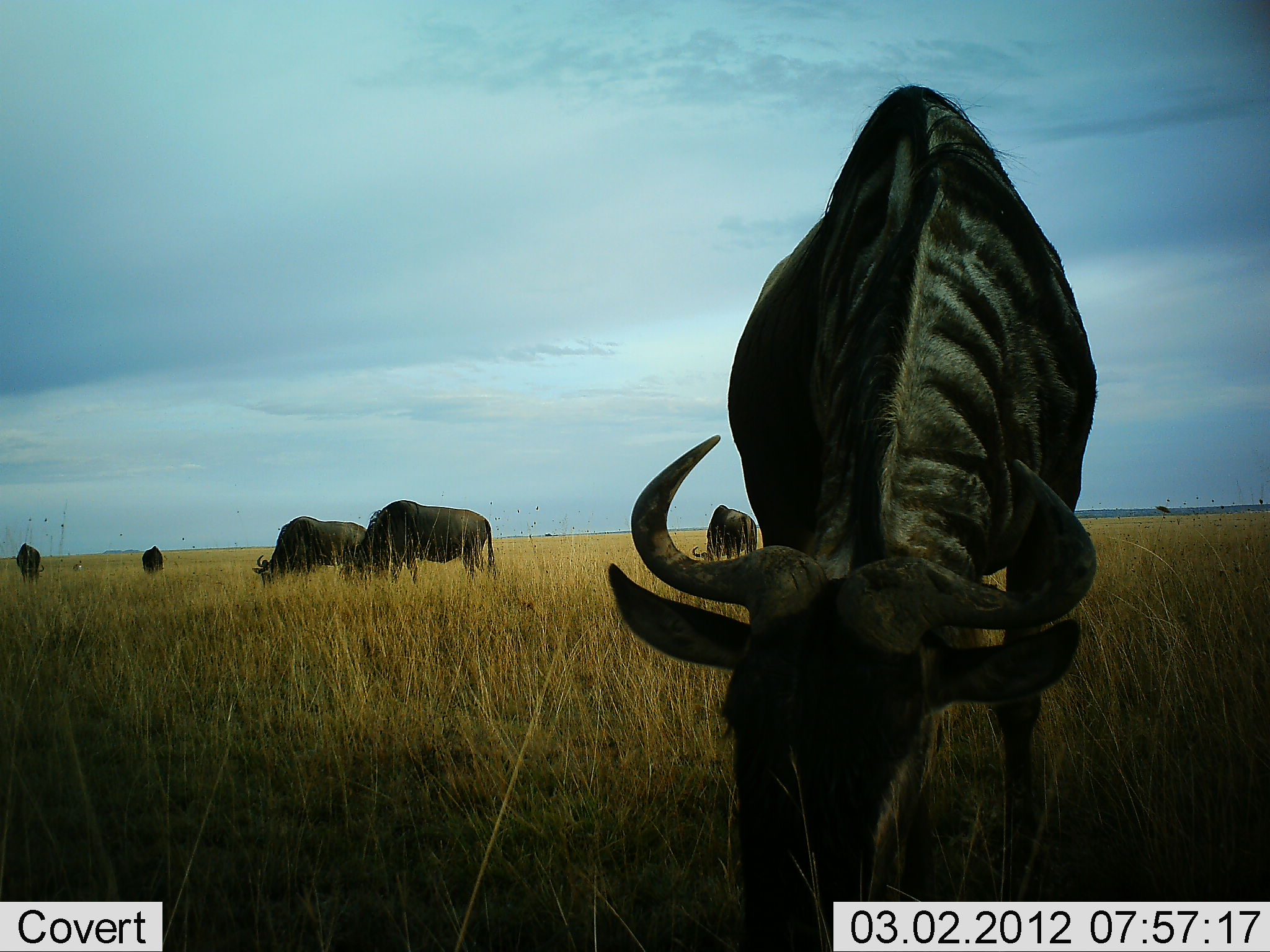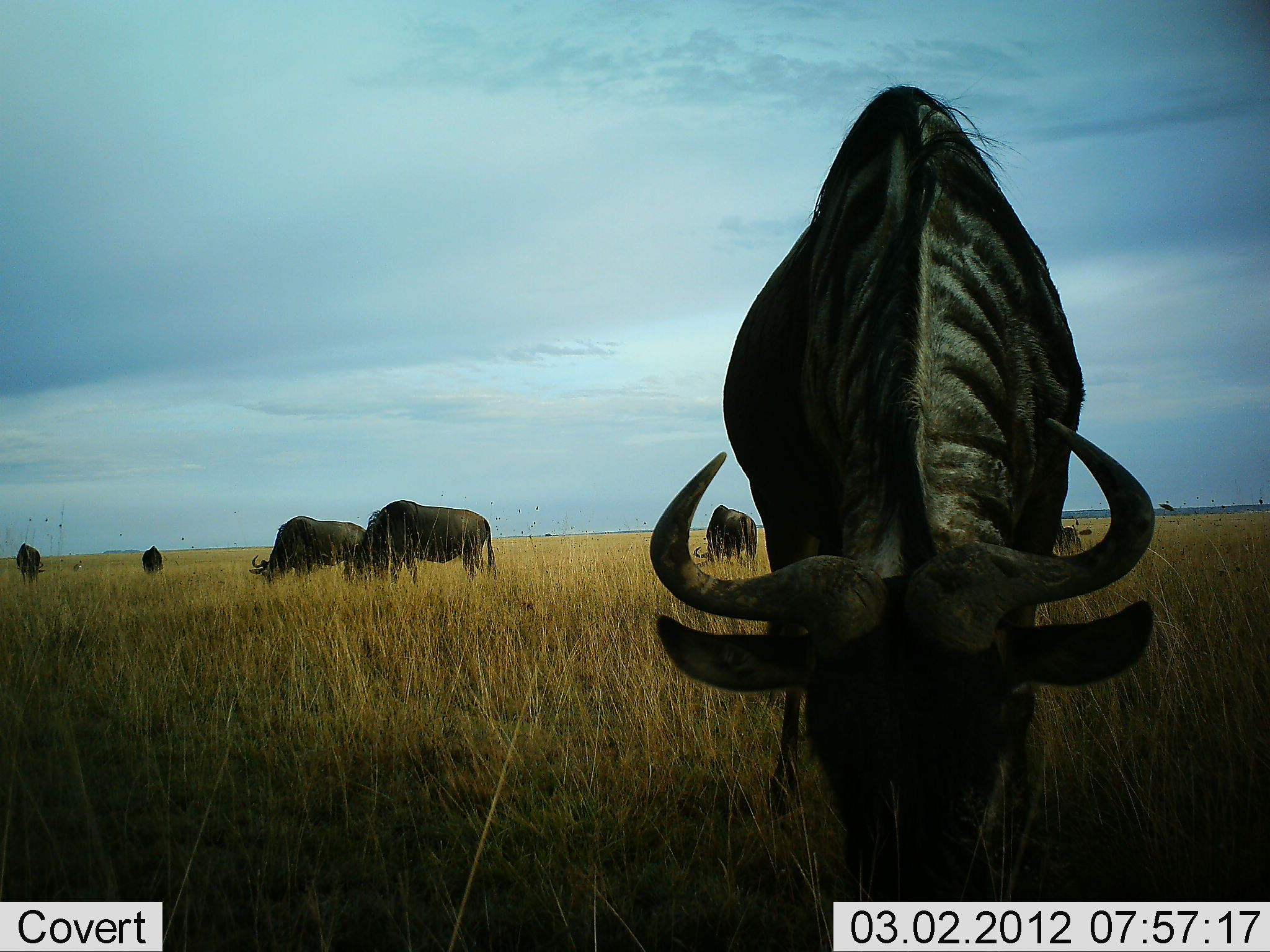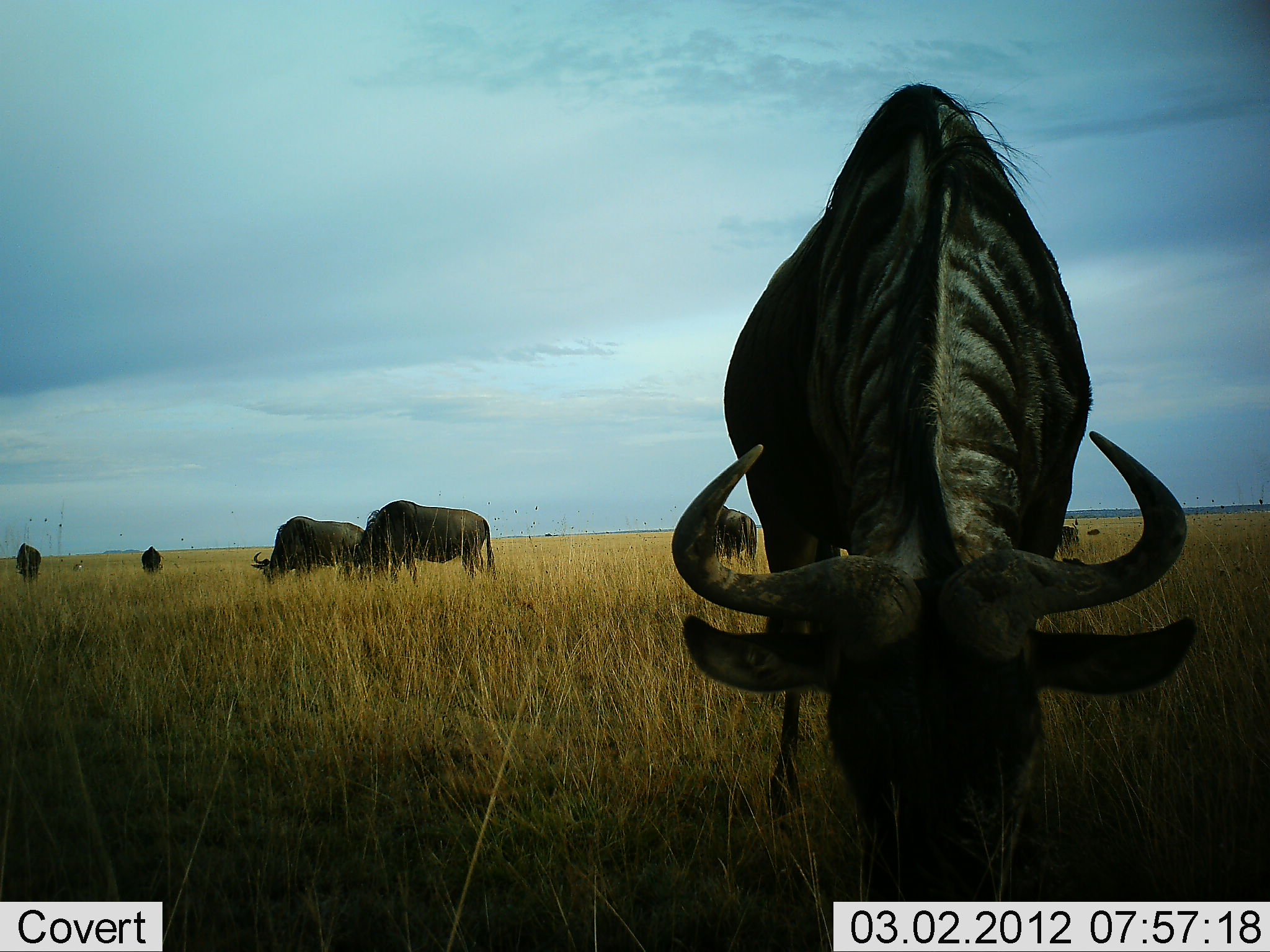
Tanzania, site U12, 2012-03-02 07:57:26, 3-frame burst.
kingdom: Animalia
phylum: Chordata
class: Mammalia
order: Artiodactyla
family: Bovidae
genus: Connochaetes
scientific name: Connochaetes taurinus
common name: blue wildebeest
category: wildebeest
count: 7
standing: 48%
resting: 4%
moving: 9%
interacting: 0%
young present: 0%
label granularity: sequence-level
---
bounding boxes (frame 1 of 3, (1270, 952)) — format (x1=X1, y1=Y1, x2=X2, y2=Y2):
animal: (x1=603, y1=80, x2=1102, y2=950); (x1=341, y1=497, x2=500, y2=589); (x1=250, y1=515, x2=367, y2=591); (x1=690, y1=503, x2=758, y2=562); (x1=15, y1=542, x2=45, y2=587)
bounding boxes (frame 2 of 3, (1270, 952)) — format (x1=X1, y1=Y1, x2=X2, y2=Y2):
animal: (x1=645, y1=82, x2=1158, y2=899); (x1=344, y1=499, x2=499, y2=586); (x1=247, y1=514, x2=367, y2=586); (x1=693, y1=504, x2=759, y2=563); (x1=15, y1=542, x2=47, y2=589)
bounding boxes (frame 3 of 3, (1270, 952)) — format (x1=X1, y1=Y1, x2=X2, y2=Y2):
animal: (x1=670, y1=81, x2=1202, y2=898); (x1=340, y1=498, x2=498, y2=587); (x1=251, y1=515, x2=365, y2=586); (x1=713, y1=505, x2=758, y2=563); (x1=14, y1=541, x2=43, y2=587)